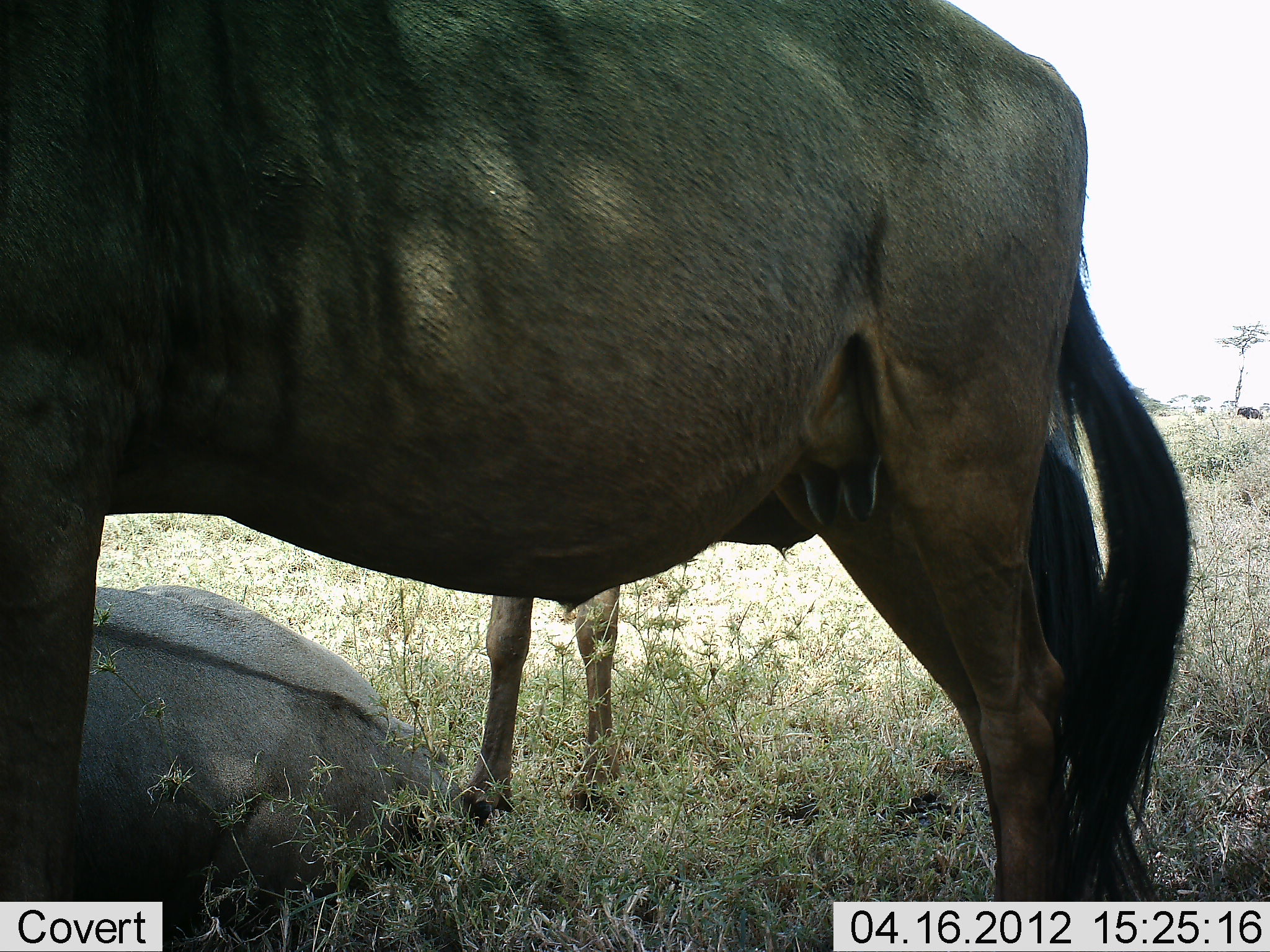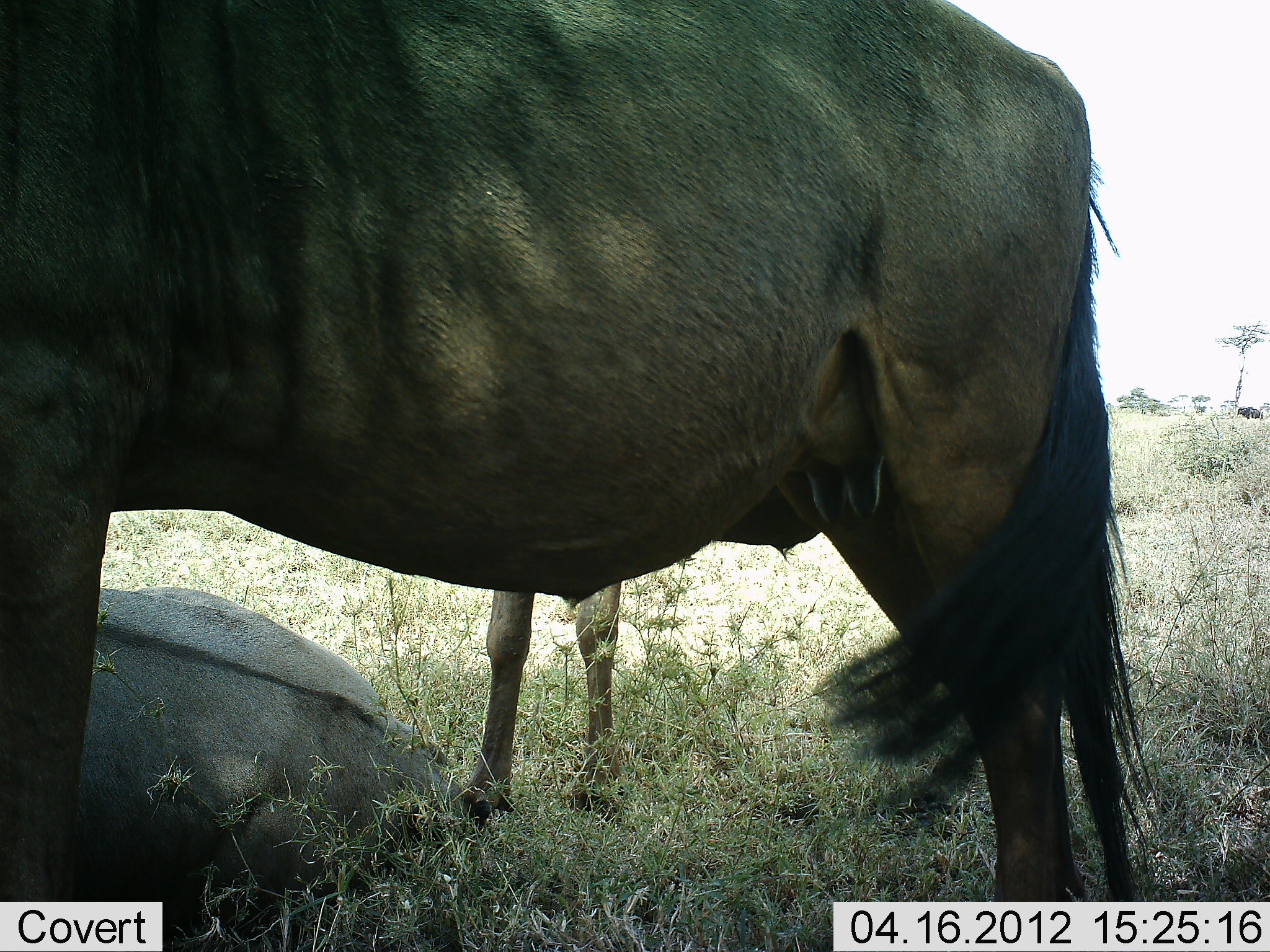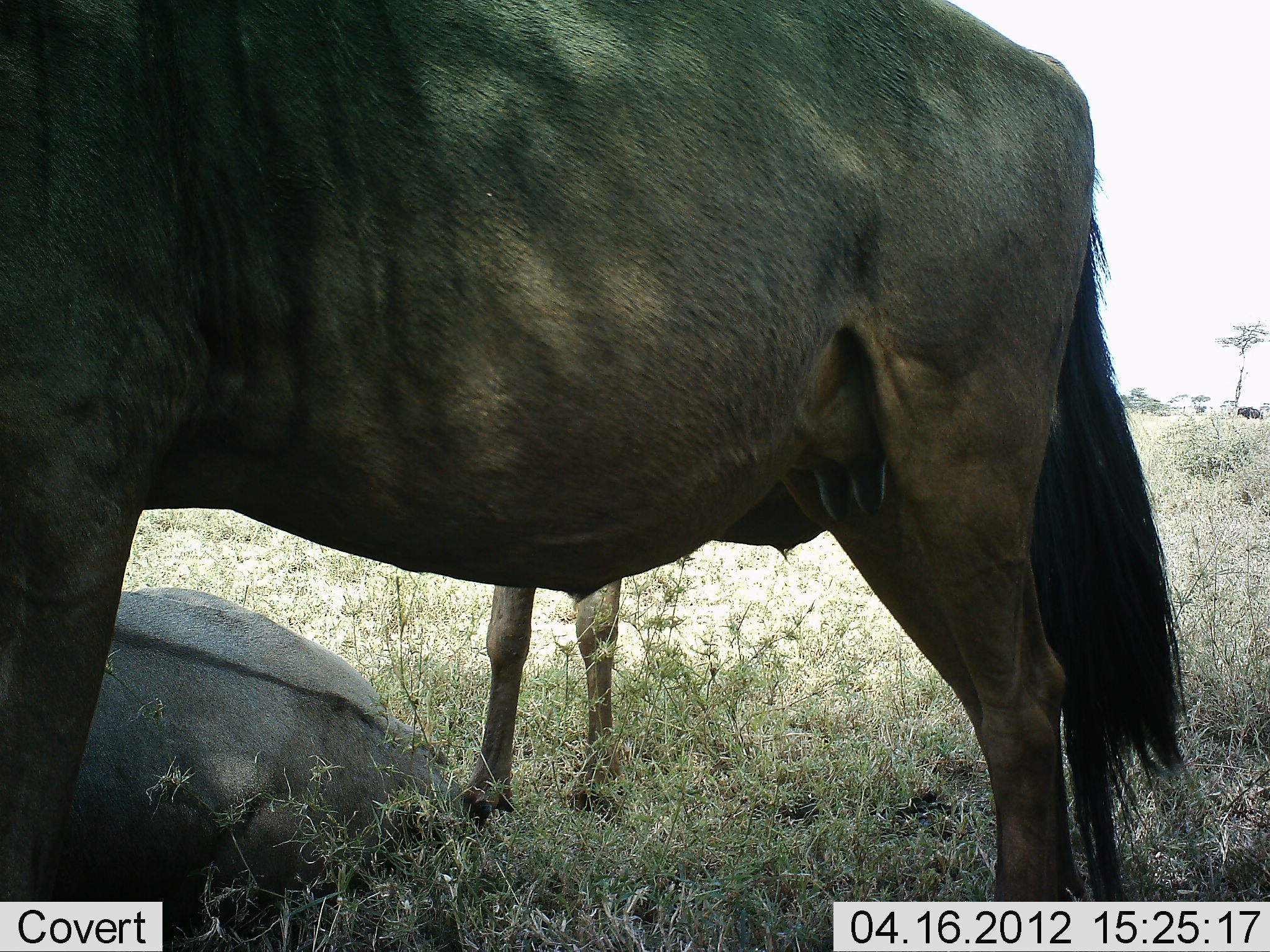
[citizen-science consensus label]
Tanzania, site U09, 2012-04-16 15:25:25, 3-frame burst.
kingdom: Animalia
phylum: Chordata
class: Mammalia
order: Artiodactyla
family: Bovidae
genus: Connochaetes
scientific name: Connochaetes taurinus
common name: blue wildebeest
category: wildebeest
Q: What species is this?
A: Wildebeest (blue wildebeest) (Connochaetes taurinus).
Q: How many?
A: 3.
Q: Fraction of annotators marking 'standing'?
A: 89%.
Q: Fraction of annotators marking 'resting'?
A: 89%.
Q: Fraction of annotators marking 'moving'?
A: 0%.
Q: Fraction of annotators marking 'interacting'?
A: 0%.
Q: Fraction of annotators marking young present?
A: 28%.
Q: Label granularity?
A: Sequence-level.